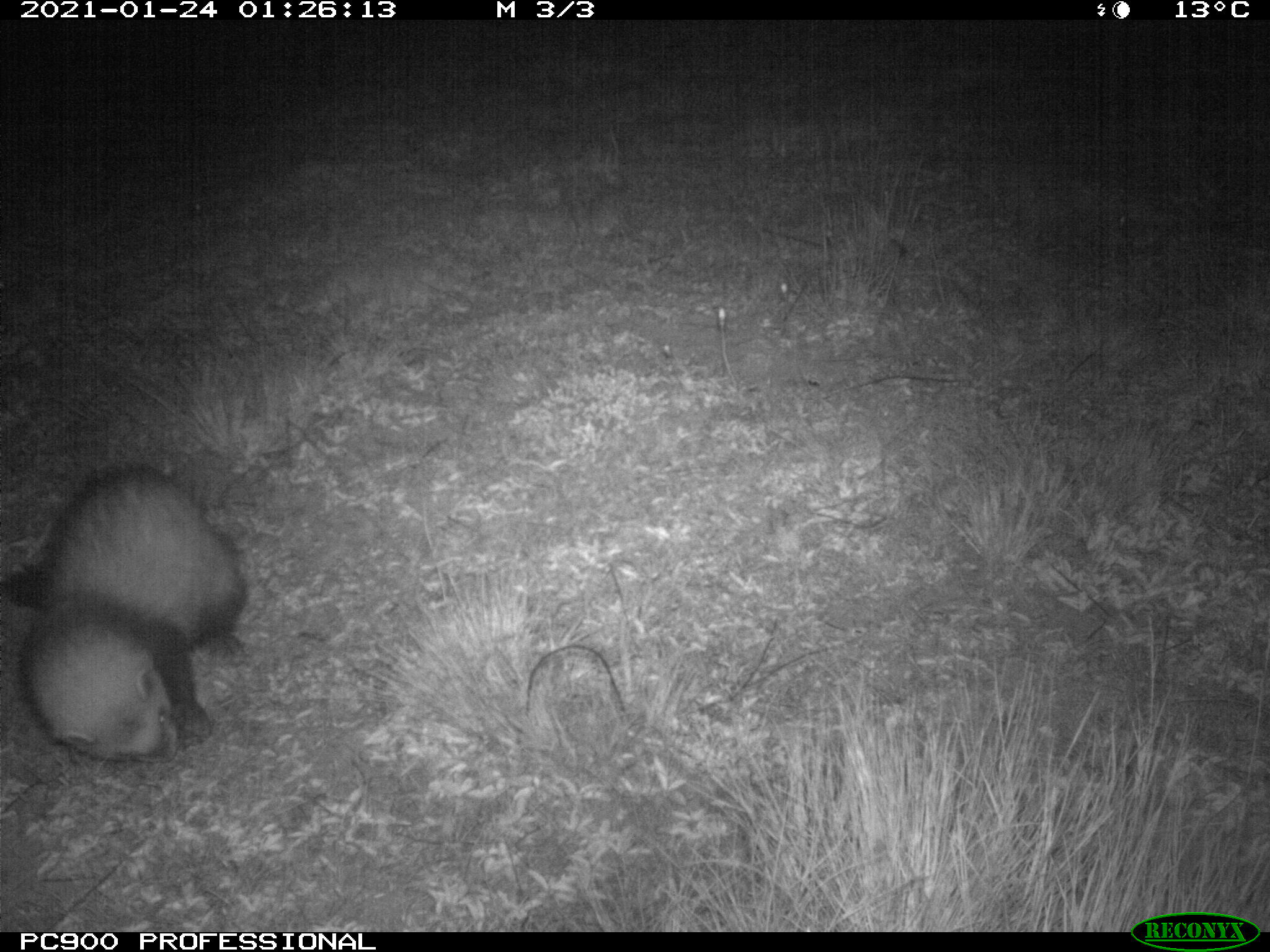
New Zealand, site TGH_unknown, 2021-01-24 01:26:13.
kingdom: Animalia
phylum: Chordata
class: Mammalia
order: Carnivora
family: Mustelidae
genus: Mustela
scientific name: Mustela furo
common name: ferret